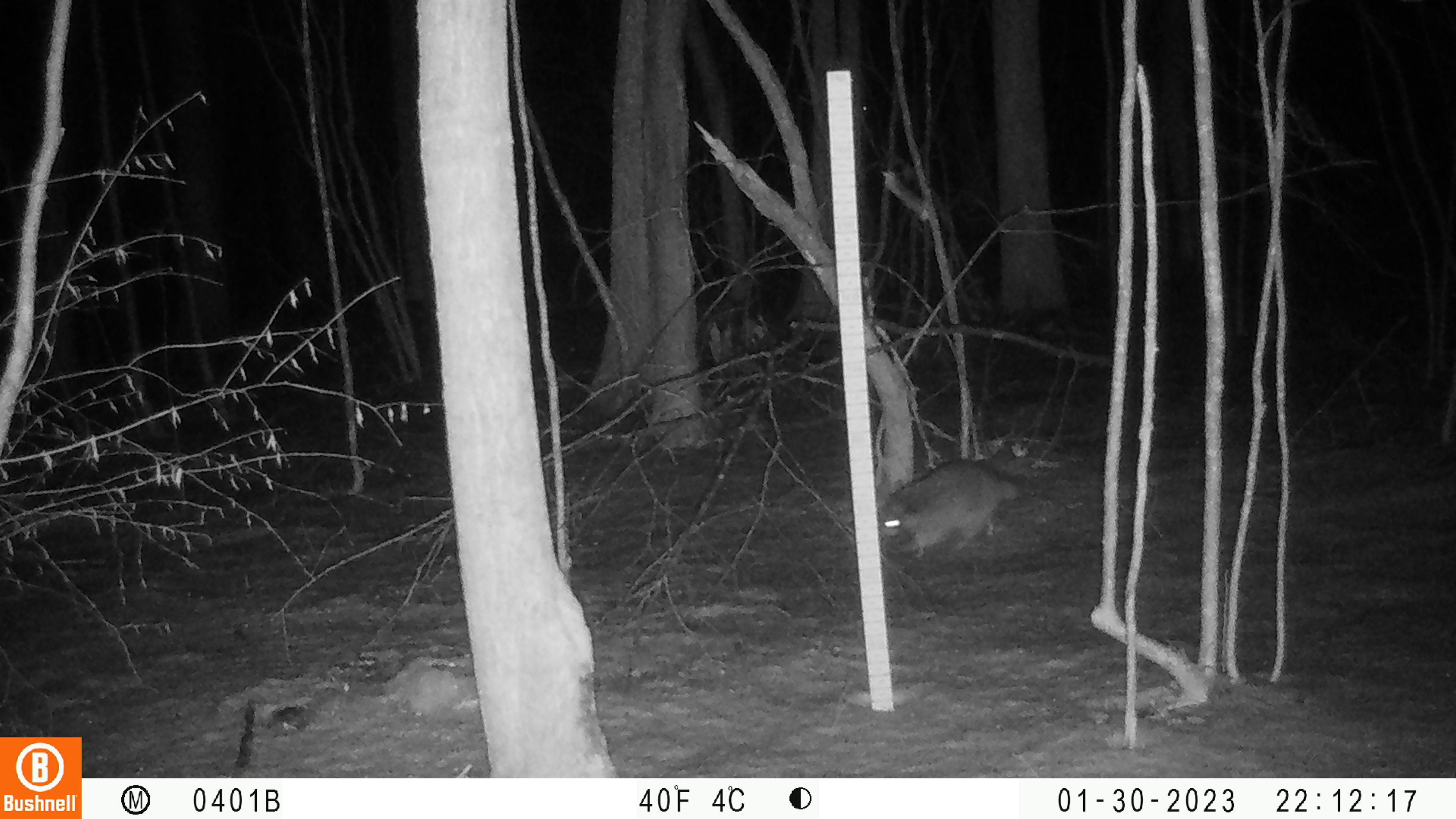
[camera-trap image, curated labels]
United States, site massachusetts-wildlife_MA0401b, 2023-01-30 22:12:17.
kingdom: Animalia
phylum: Chordata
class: Mammalia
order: Carnivora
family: Procyonidae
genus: Procyon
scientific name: Procyon lotor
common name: raccoon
Raccoon (Procyon lotor).